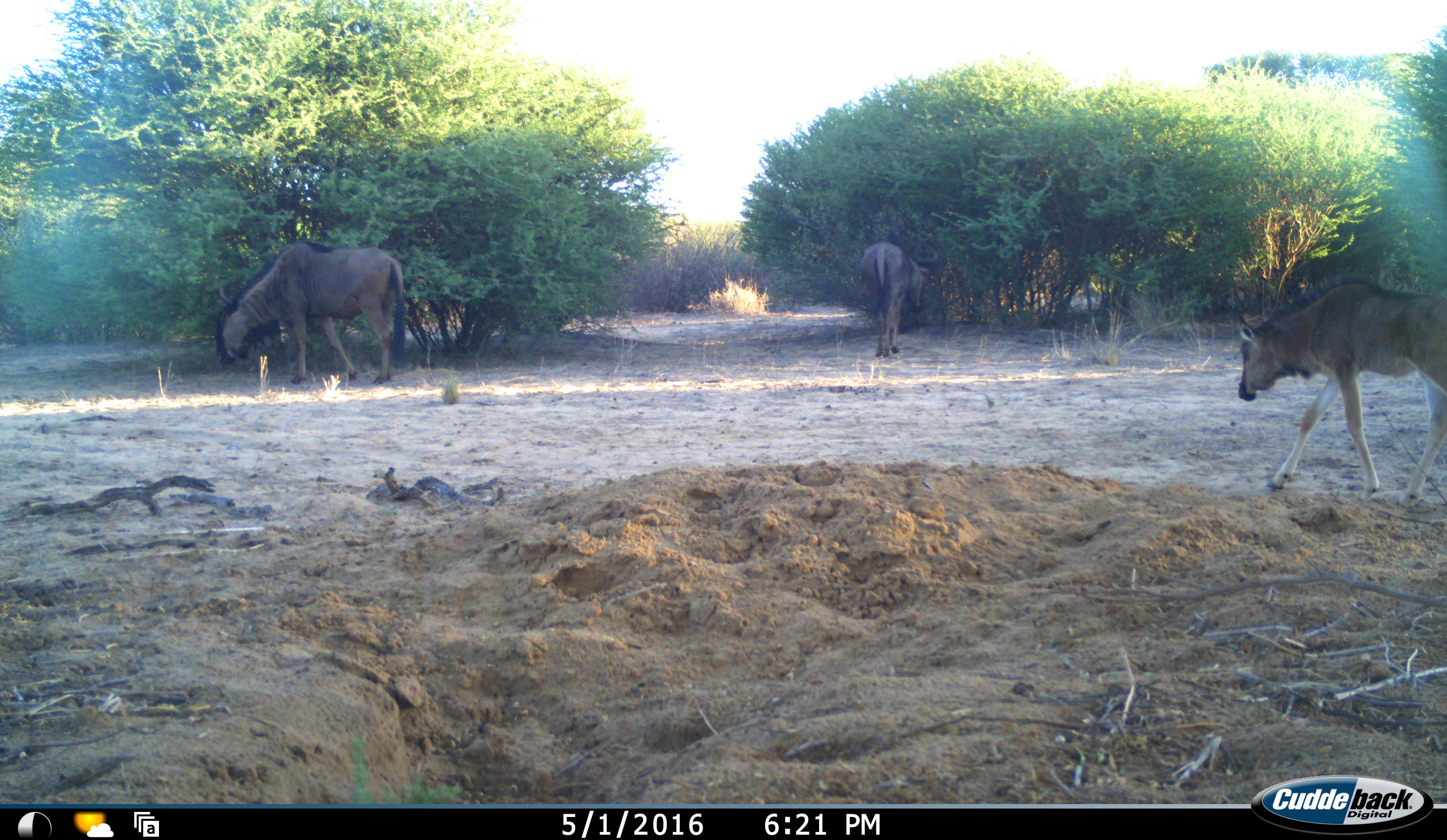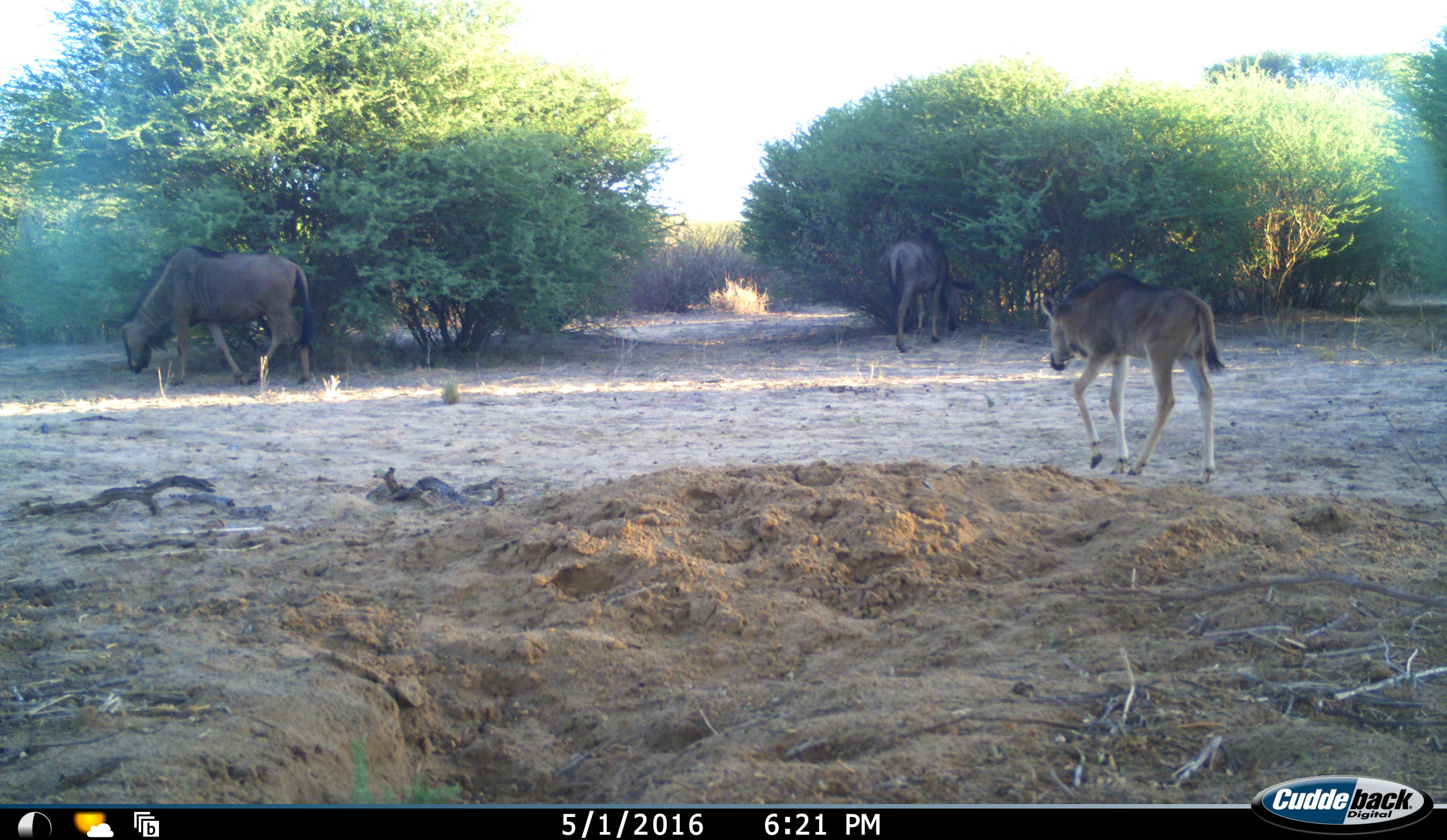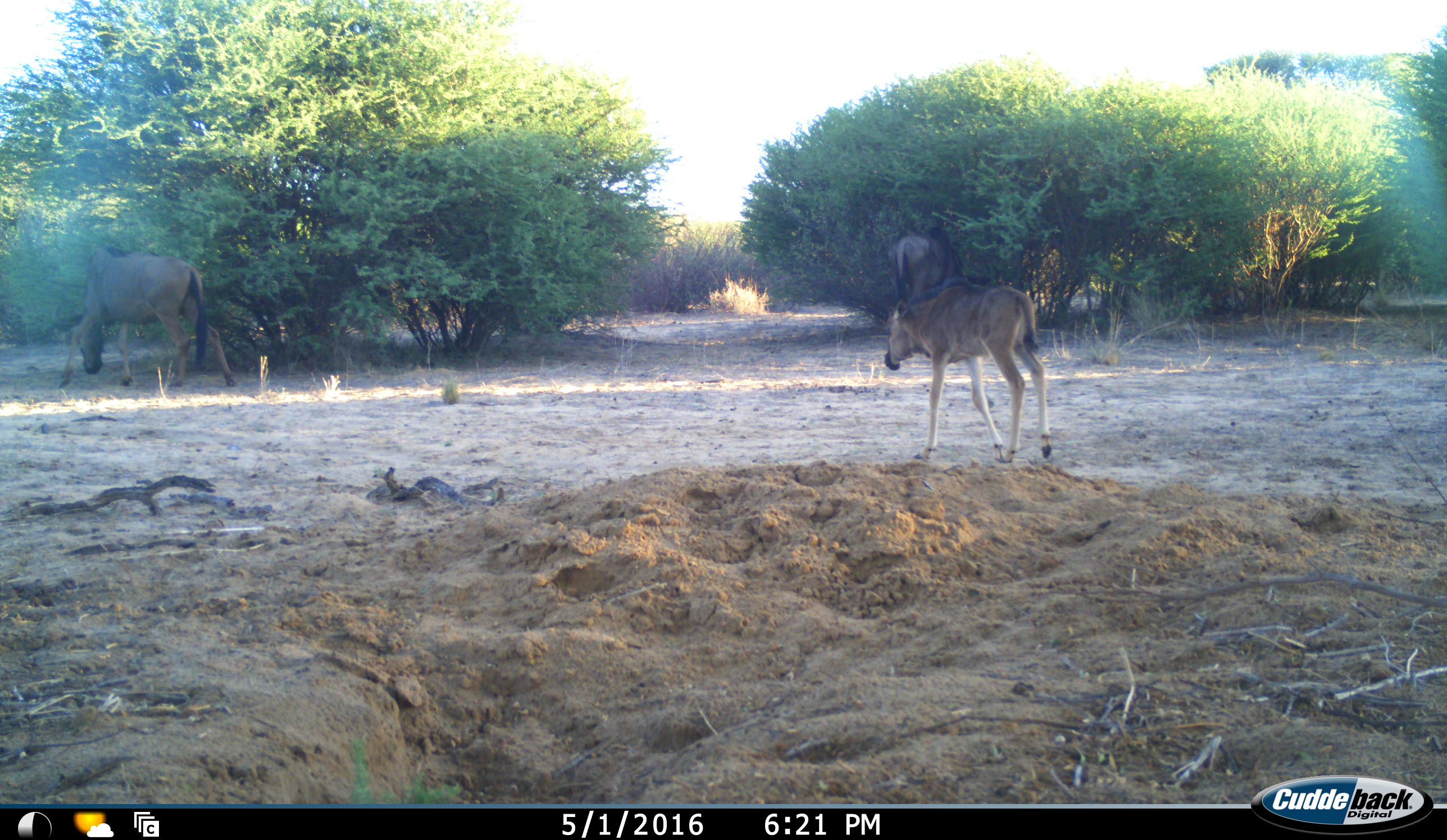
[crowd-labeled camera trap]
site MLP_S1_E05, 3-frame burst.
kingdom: Animalia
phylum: Chordata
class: Mammalia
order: Artiodactyla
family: Bovidae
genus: Connochaetes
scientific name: Connochaetes taurinus taurinus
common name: blue wildebeest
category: wildebeestblue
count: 3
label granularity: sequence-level